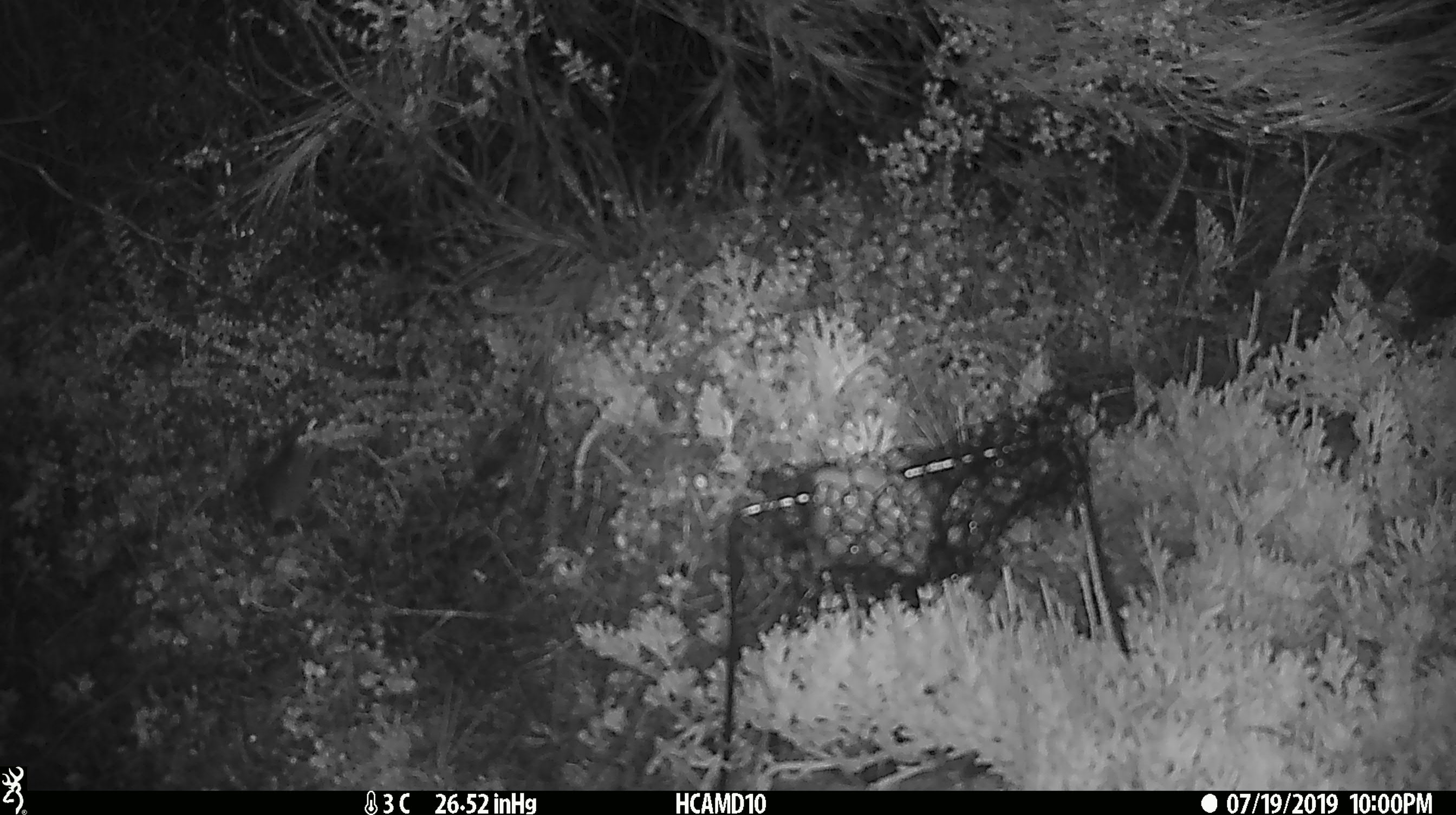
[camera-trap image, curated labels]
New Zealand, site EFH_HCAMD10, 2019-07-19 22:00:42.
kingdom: Animalia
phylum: Chordata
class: Mammalia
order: Rodentia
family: Muridae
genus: Mus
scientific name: Mus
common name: mouse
Mouse (Mus).